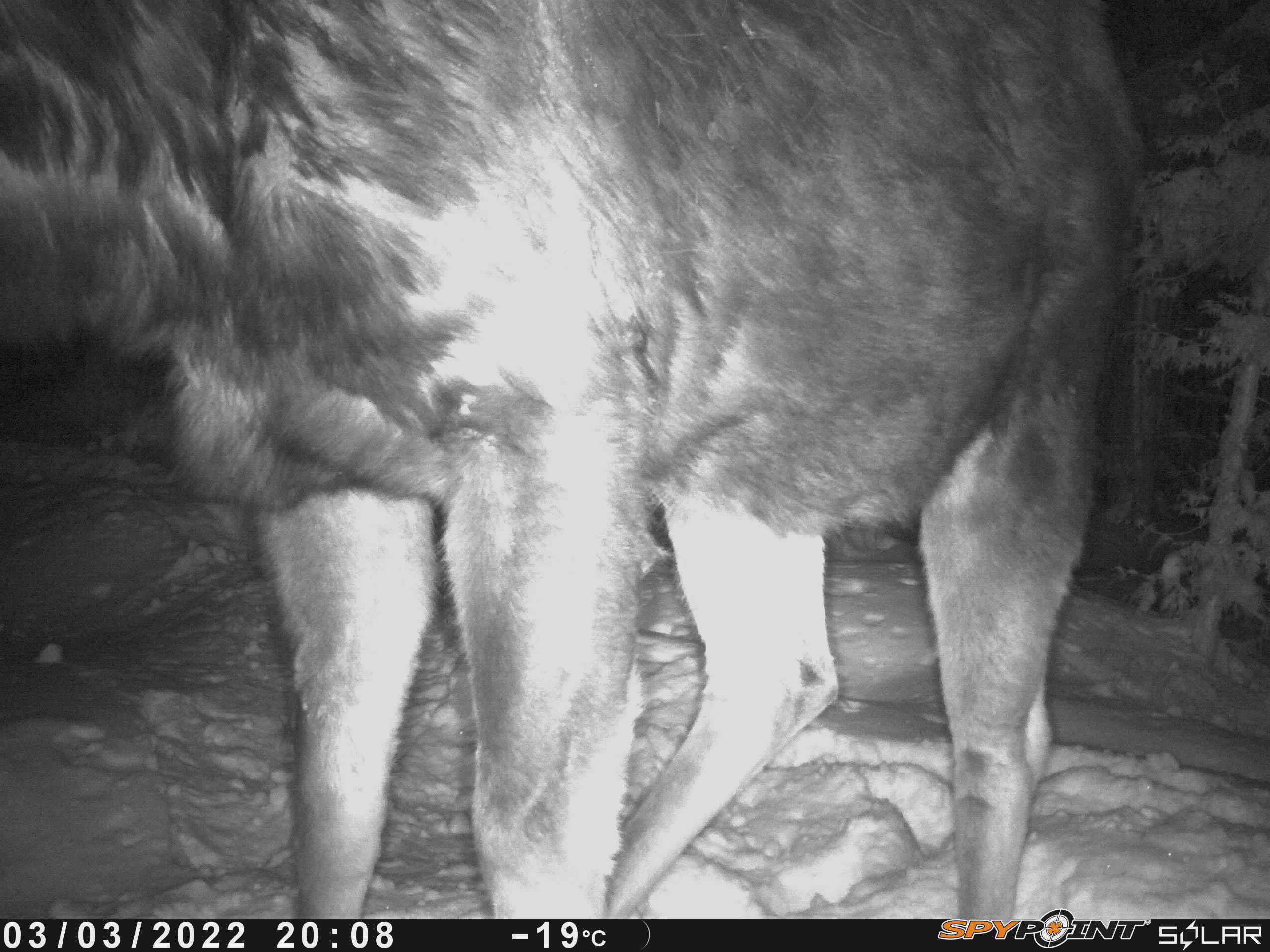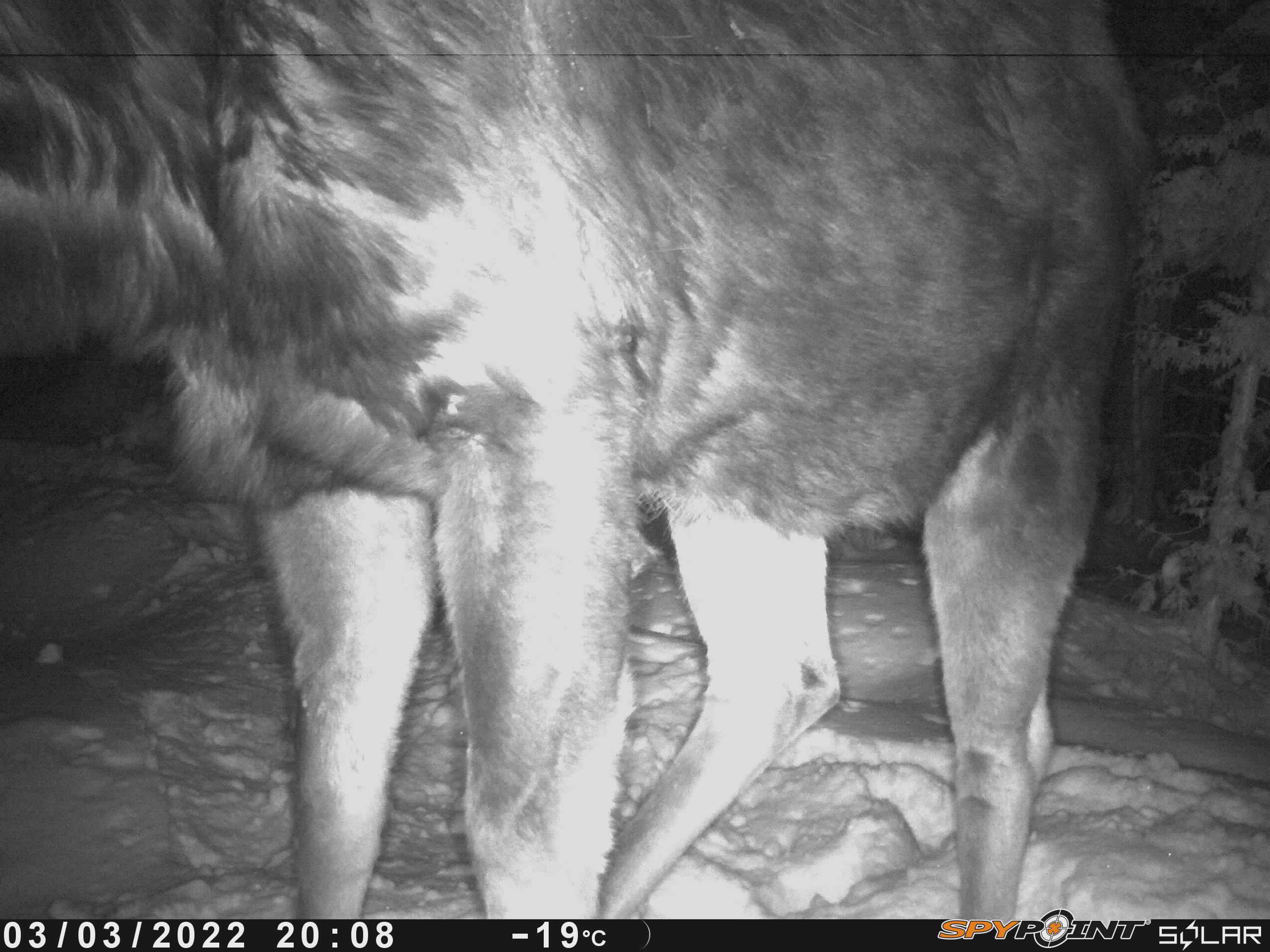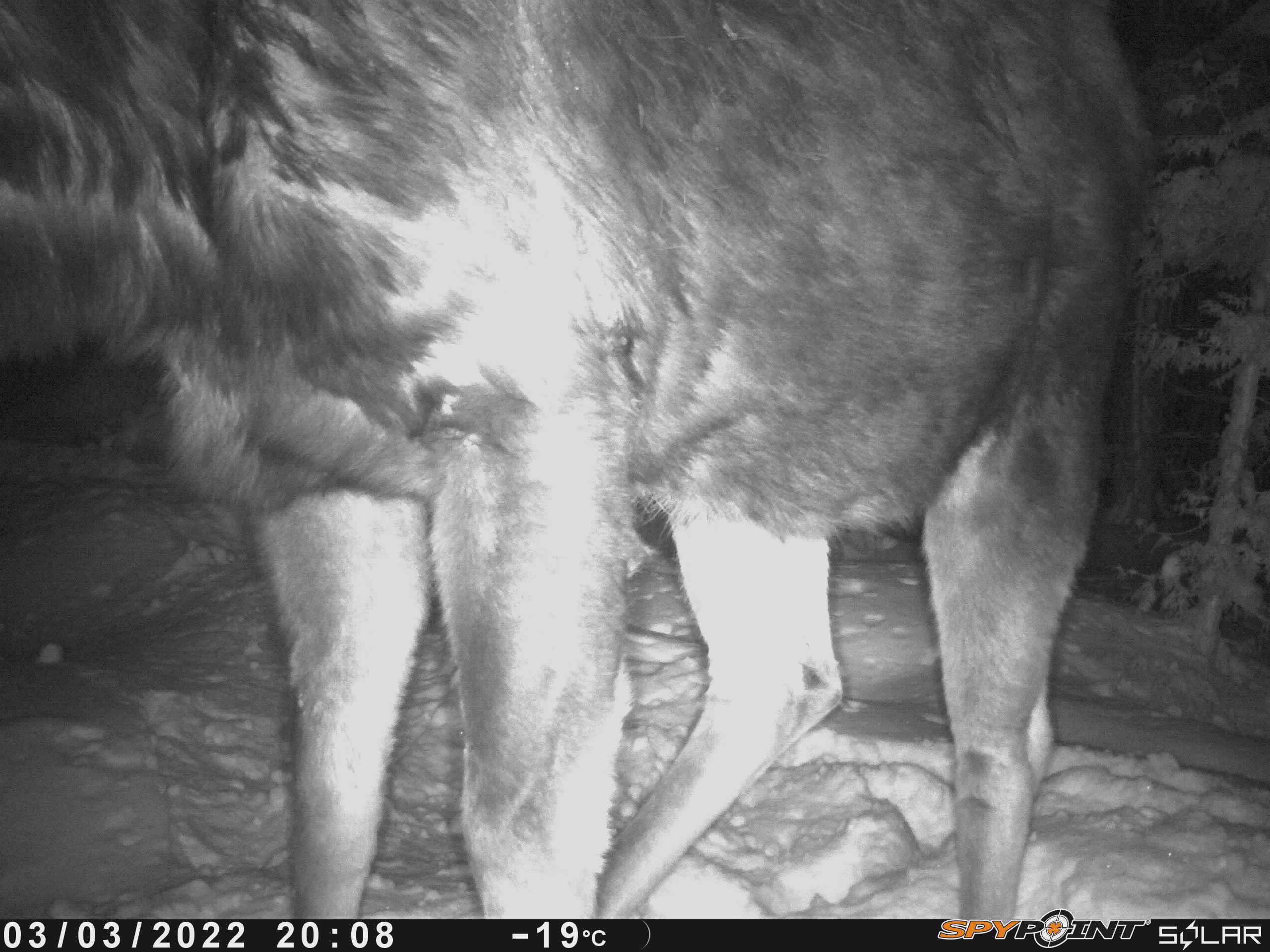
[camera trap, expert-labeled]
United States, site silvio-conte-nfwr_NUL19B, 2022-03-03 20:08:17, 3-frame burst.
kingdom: Animalia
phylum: Chordata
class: Mammalia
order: Artiodactyla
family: Cervidae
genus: Alces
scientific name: Alces alces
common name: moose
Moose (Alces alces).